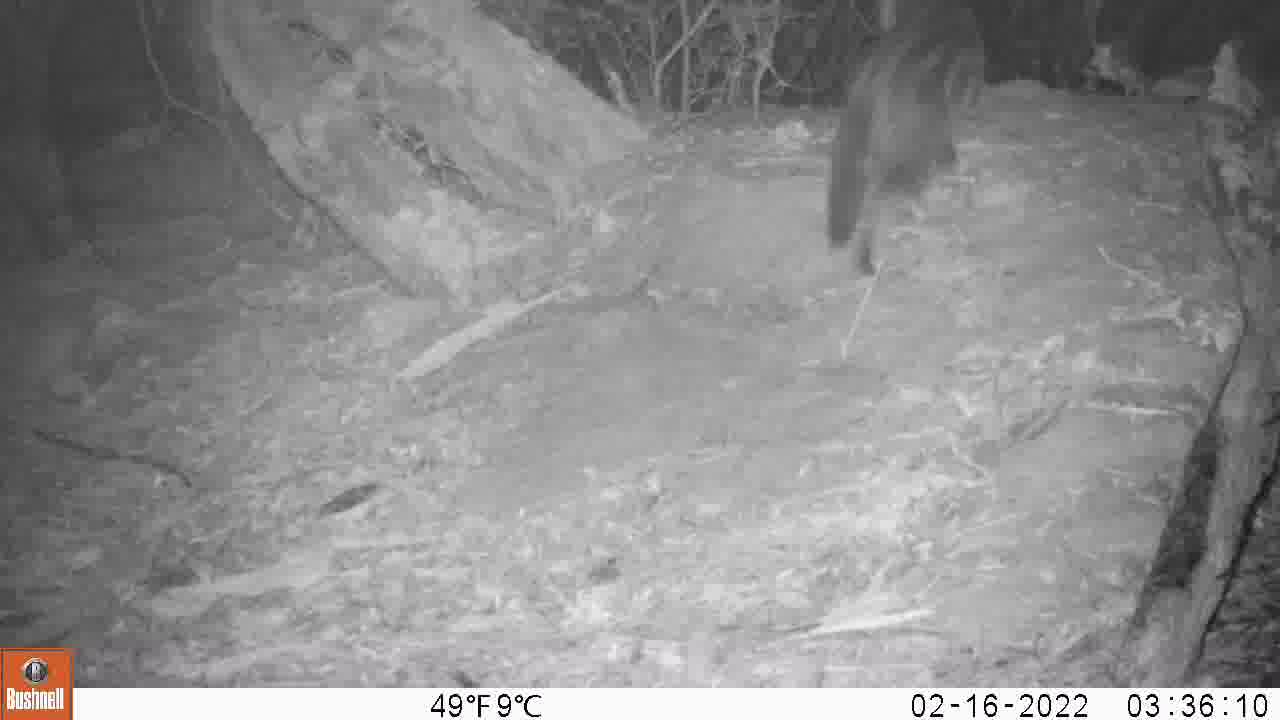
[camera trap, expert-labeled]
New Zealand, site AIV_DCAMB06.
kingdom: Animalia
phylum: Chordata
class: Mammalia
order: Carnivora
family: Felidae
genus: Felis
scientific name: Felis catus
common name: domestic cat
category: cat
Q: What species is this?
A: Cat (domestic cat) (Felis catus).